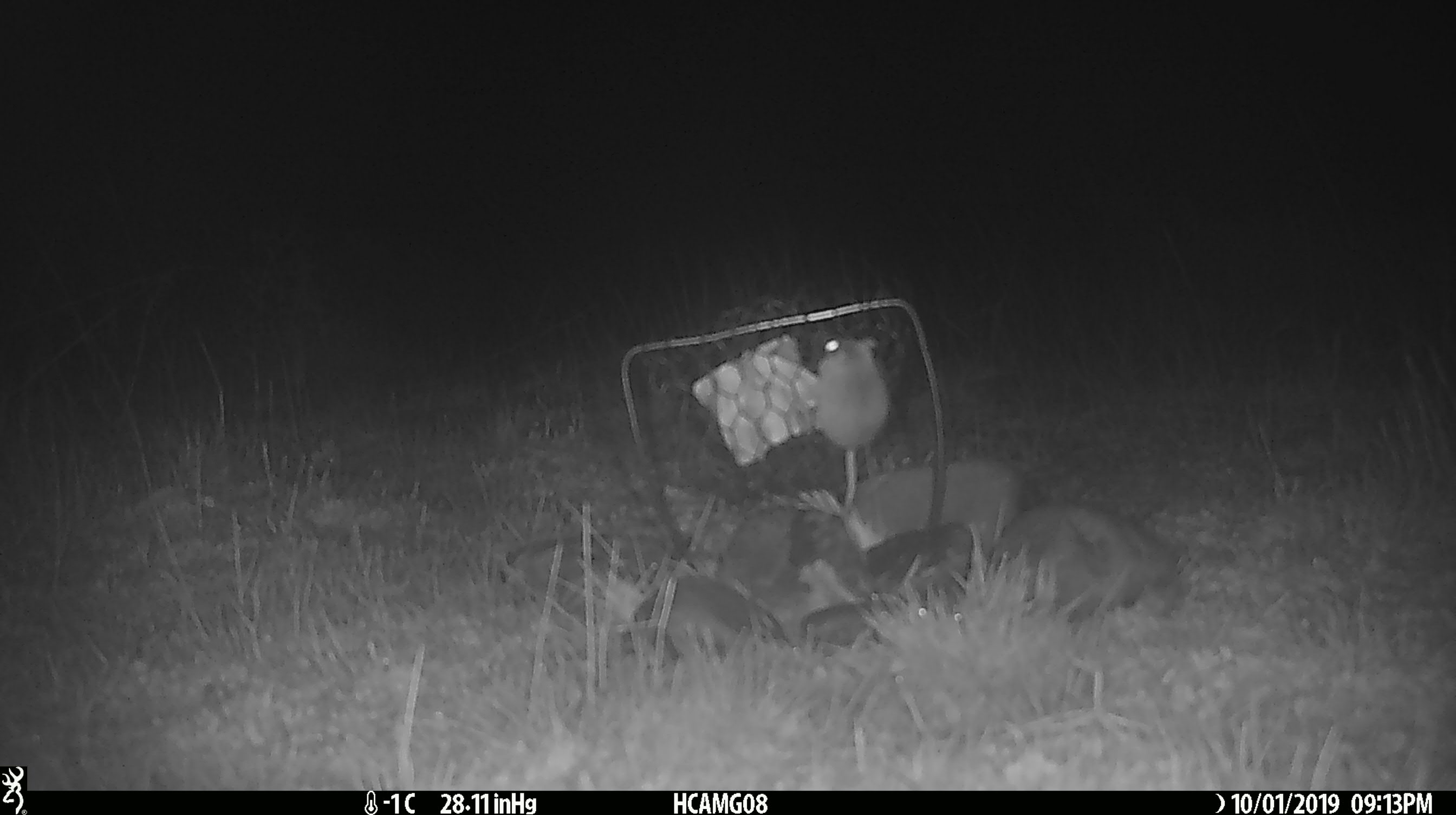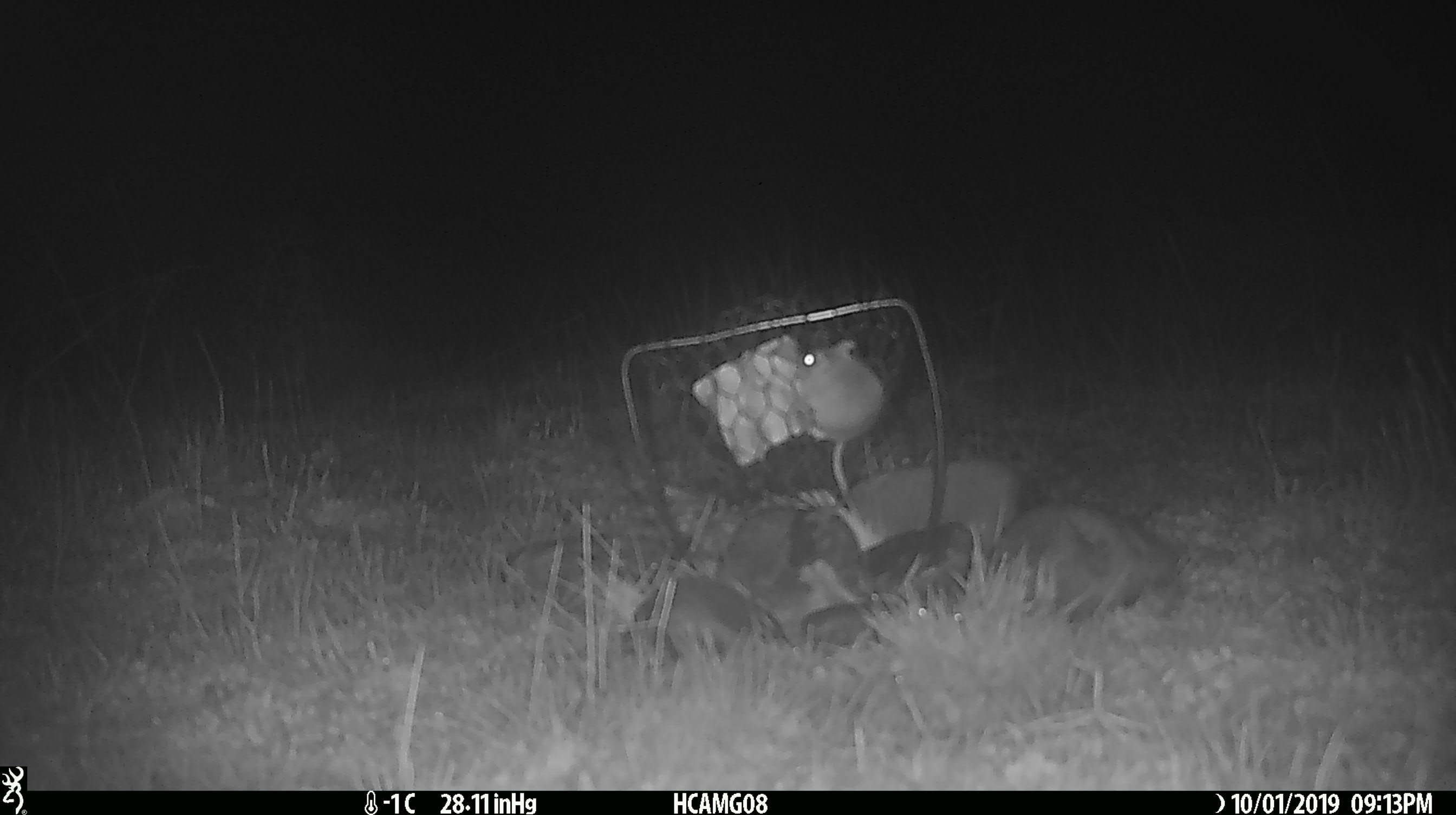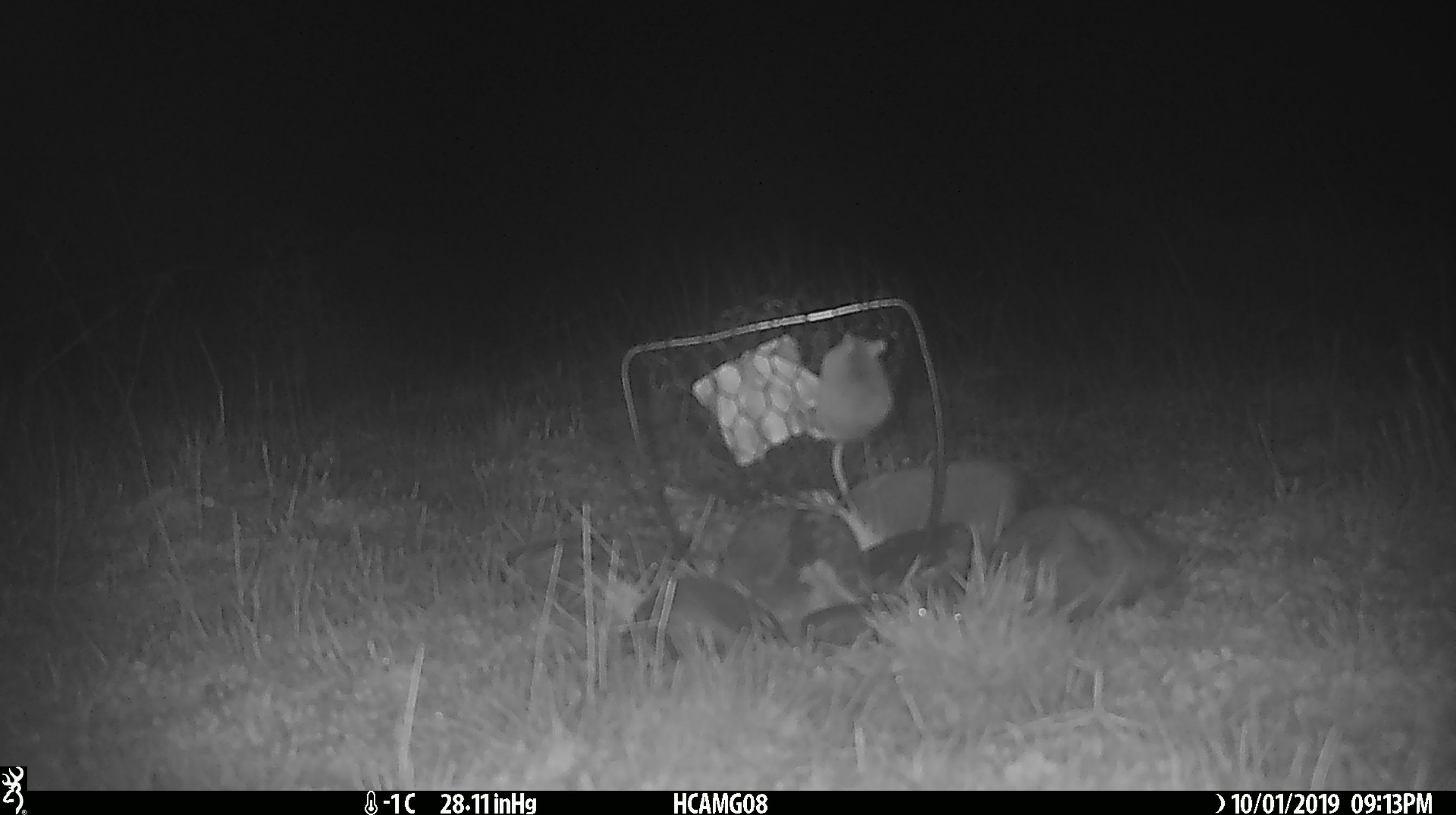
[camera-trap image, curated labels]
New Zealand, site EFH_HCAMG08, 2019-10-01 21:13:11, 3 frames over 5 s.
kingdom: Animalia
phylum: Chordata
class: Mammalia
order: Rodentia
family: Muridae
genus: Mus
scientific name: Mus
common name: mouse